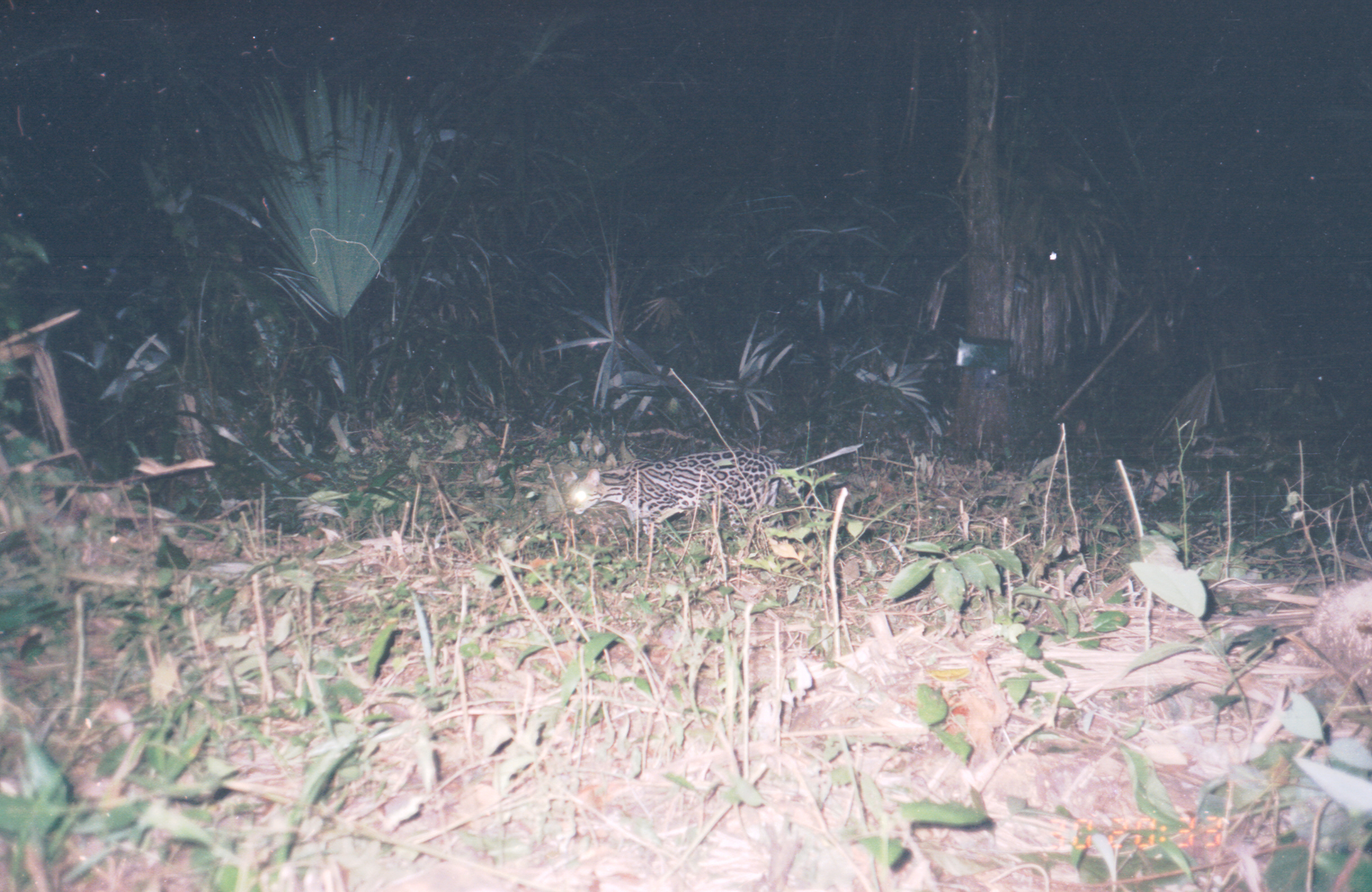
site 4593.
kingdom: Animalia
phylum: Chordata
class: Mammalia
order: Carnivora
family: Felidae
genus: Leopardus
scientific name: Leopardus pardalis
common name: ocelot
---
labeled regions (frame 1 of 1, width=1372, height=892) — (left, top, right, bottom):
leopardus pardalis: (567, 449, 802, 540)